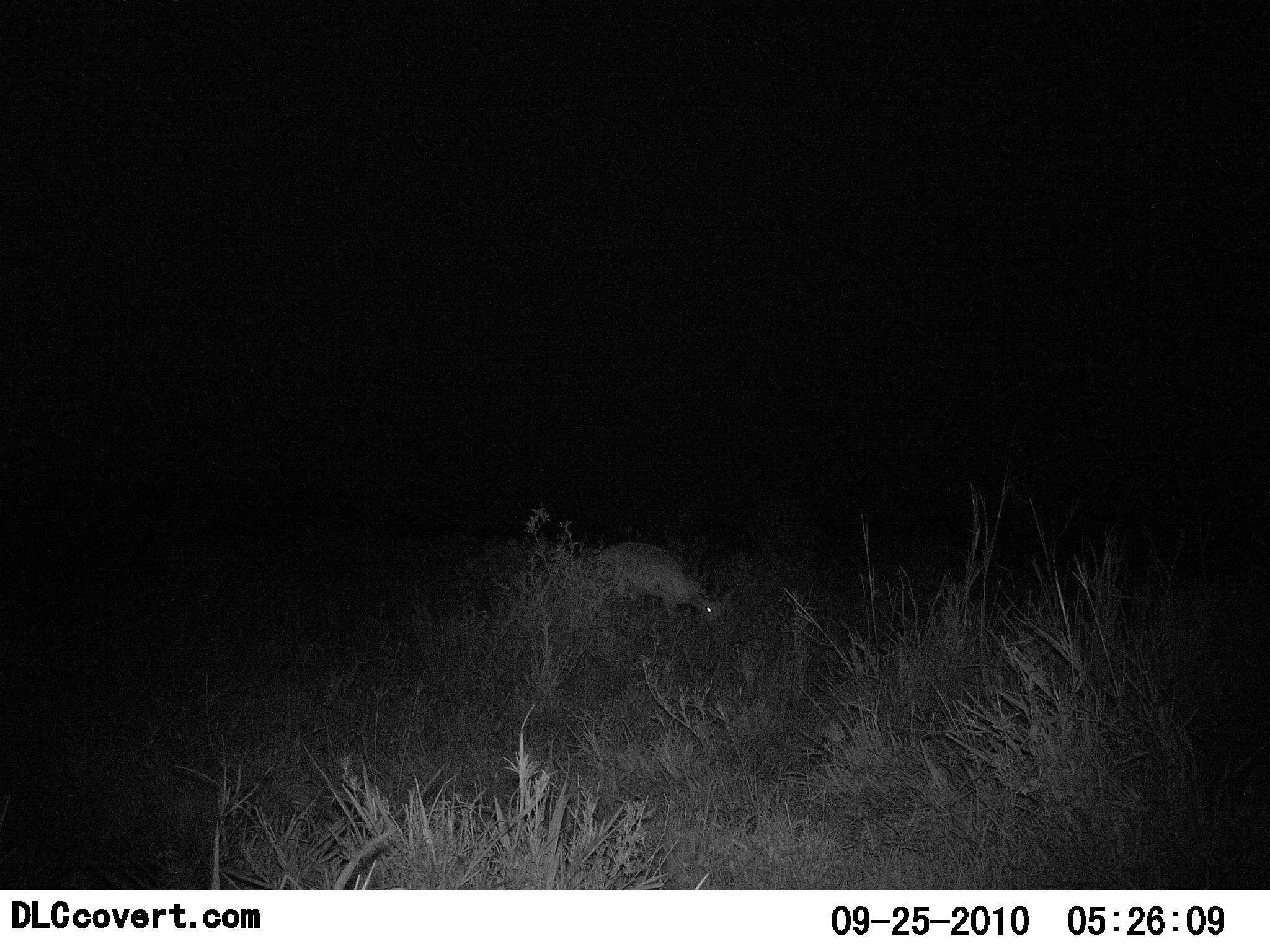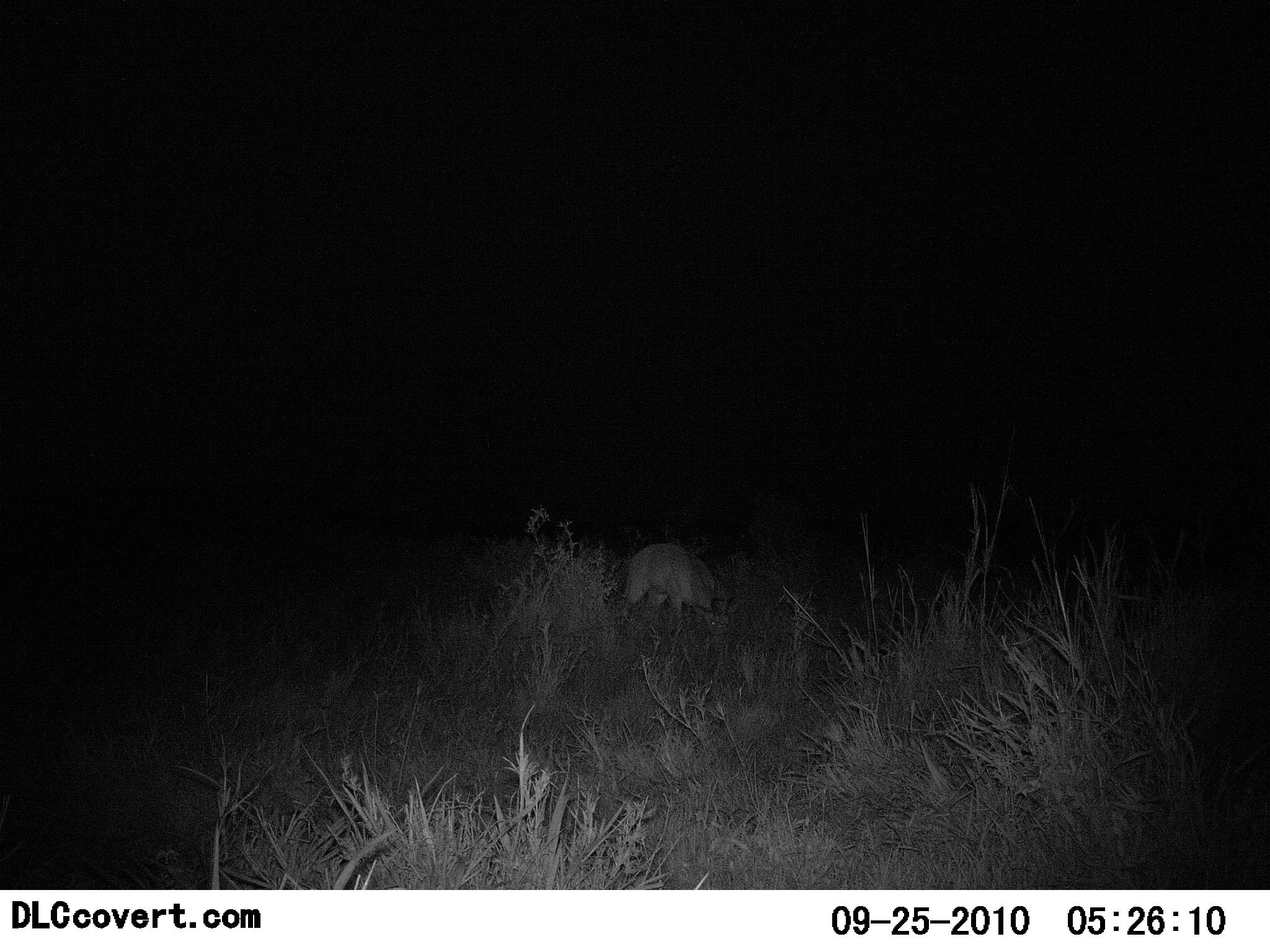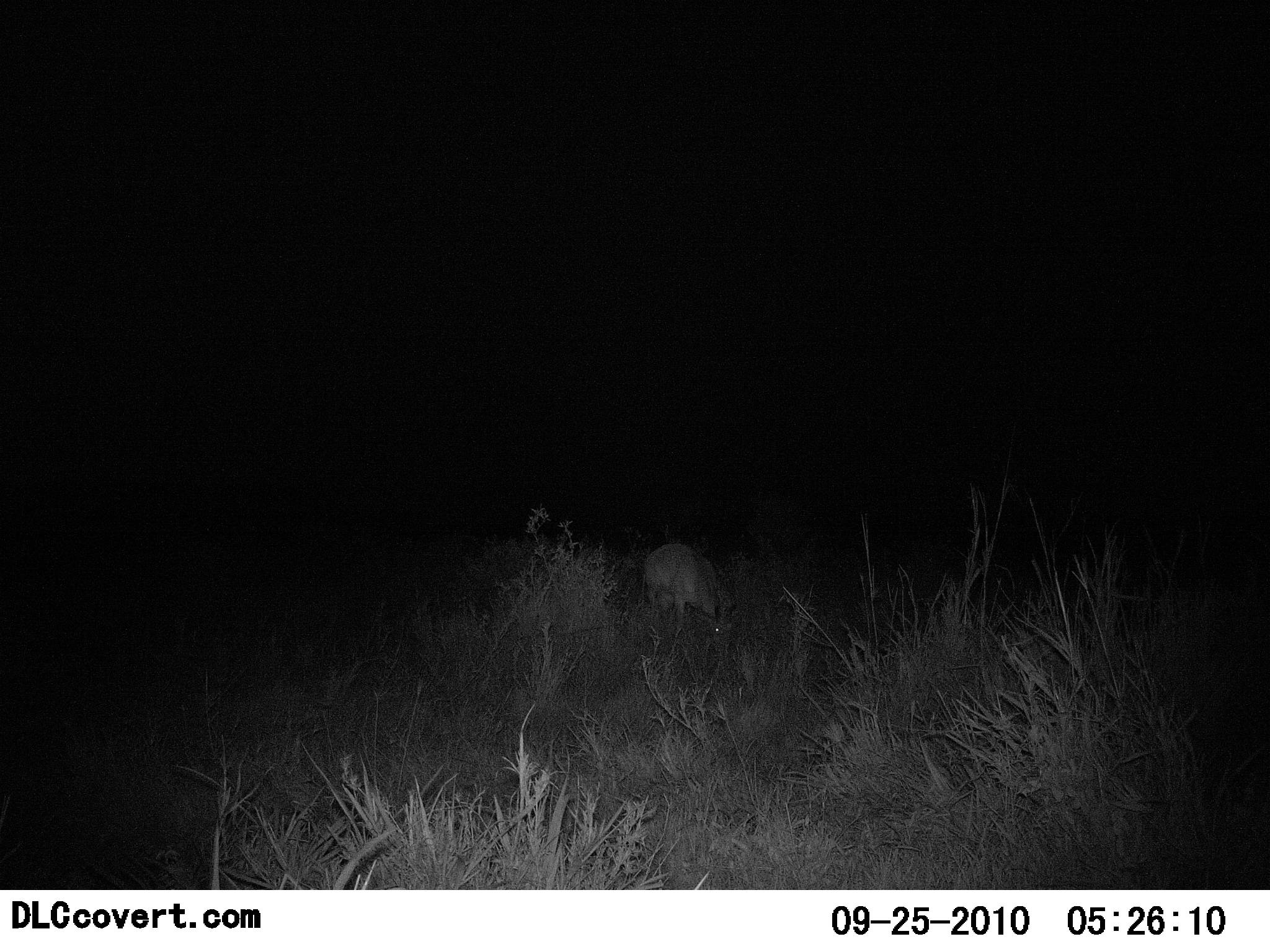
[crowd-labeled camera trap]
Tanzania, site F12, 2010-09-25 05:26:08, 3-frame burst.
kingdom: Animalia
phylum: Chordata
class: Mammalia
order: Artiodactyla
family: Bovidae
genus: Redunca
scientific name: Redunca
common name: reedbuck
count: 1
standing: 0%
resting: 0%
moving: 50%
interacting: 0%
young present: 0%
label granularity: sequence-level